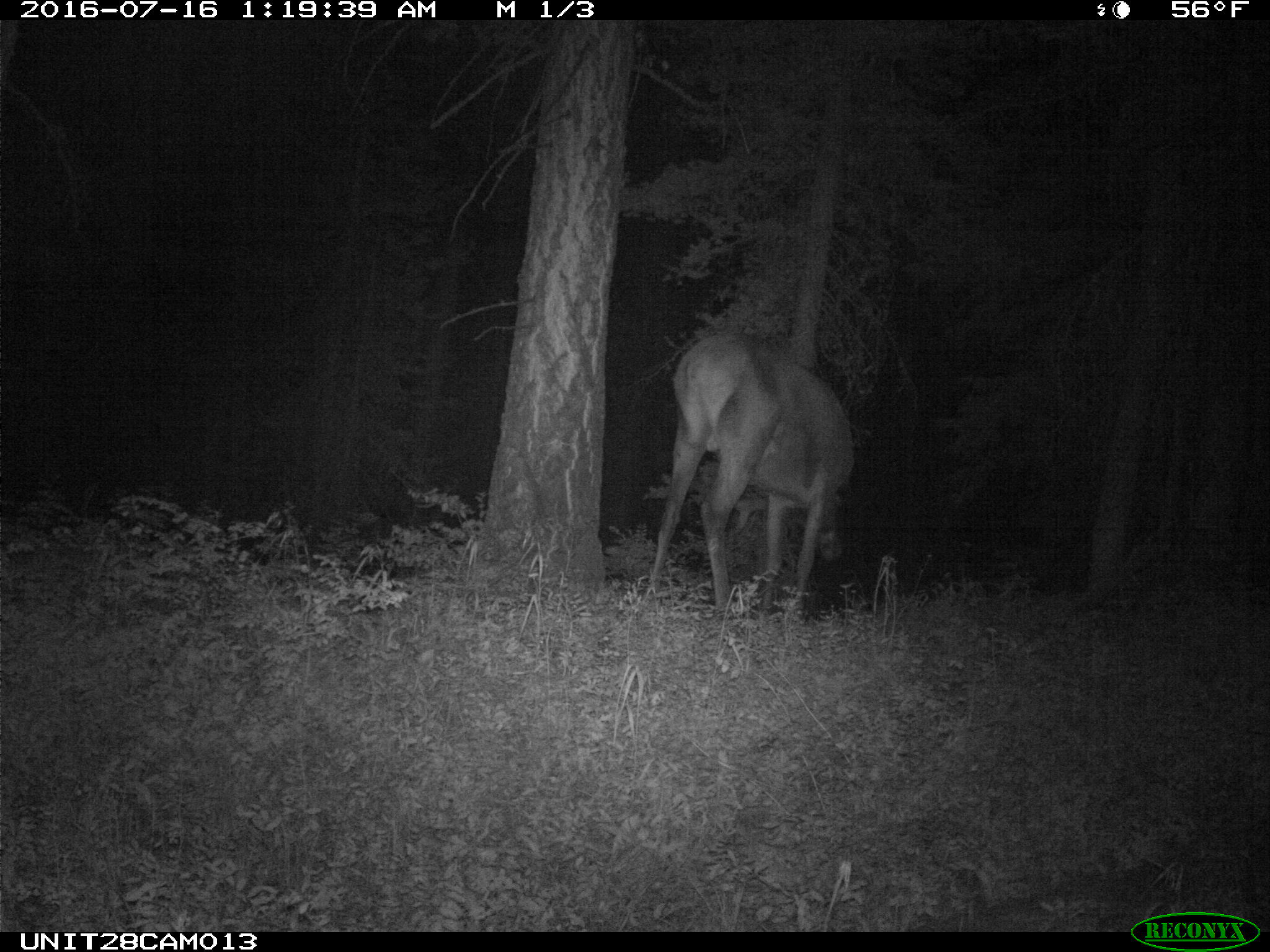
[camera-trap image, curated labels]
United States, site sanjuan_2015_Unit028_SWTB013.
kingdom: Animalia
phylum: Chordata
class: Mammalia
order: Artiodactyla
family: Cervidae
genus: Cervus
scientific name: Cervus elaphus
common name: red deer